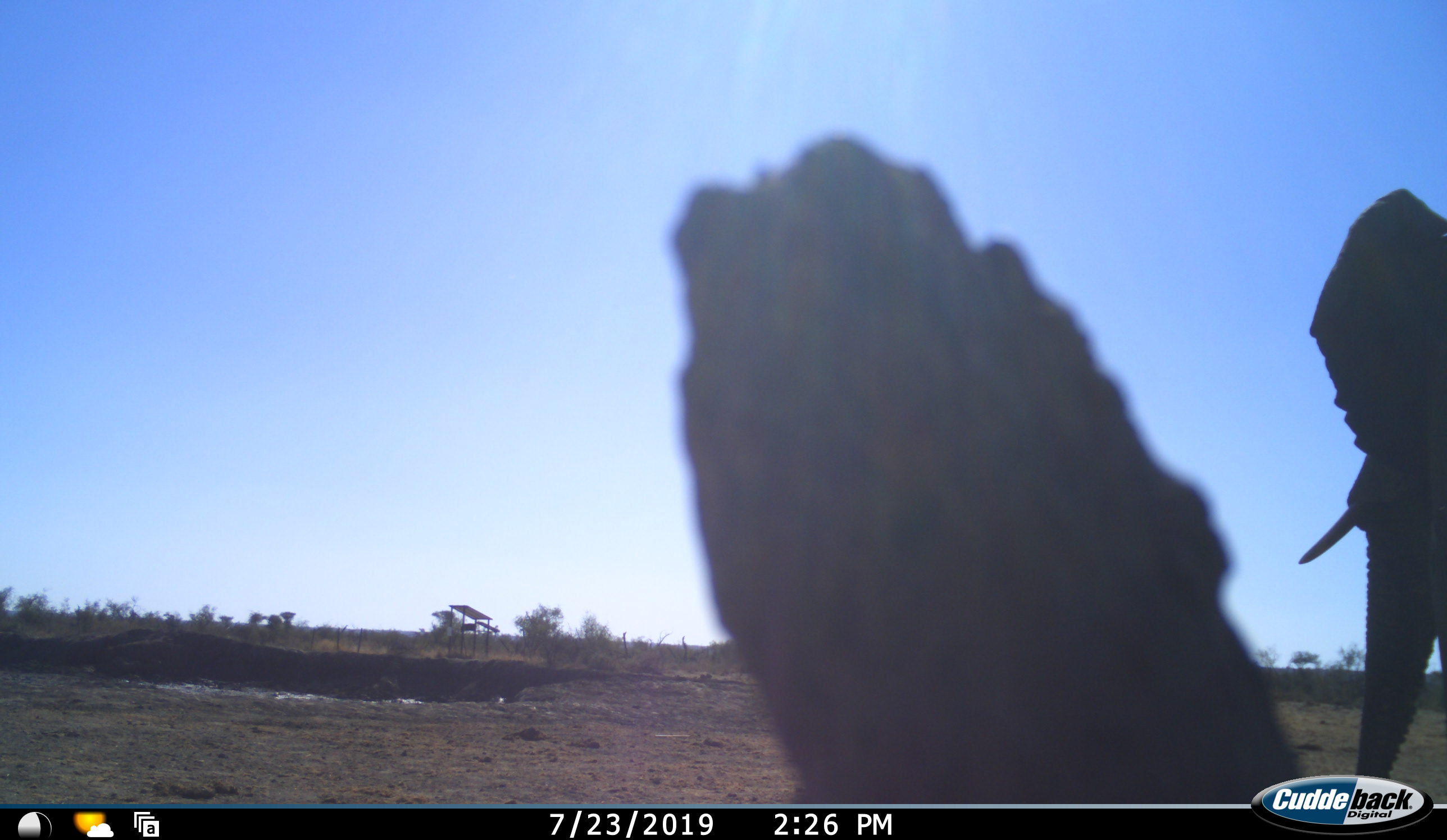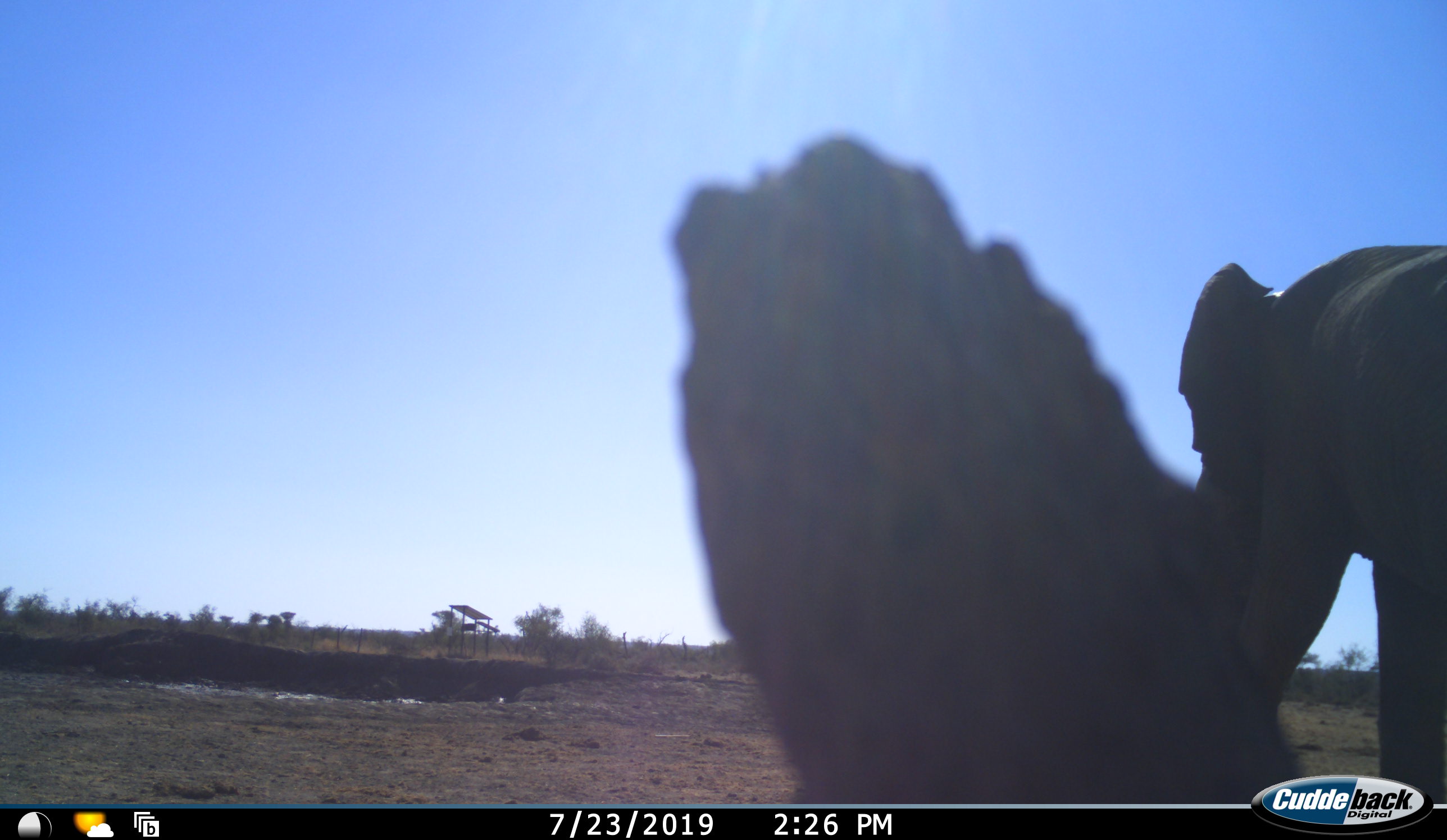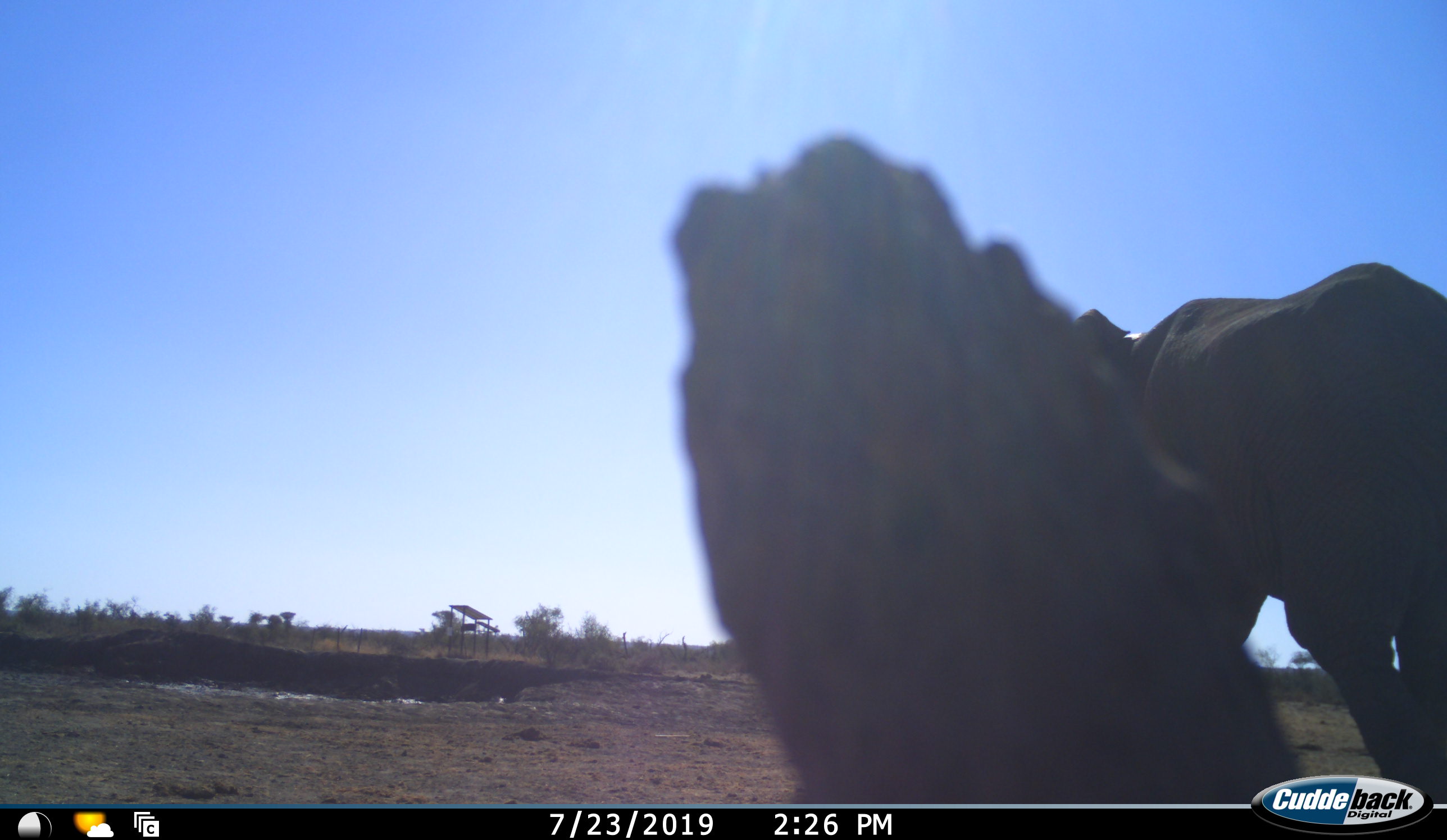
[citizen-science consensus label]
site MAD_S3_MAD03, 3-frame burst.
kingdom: Animalia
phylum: Chordata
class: Mammalia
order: Proboscidea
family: Elephantidae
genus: Loxodonta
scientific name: Loxodonta africana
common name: african bush elephant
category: elephant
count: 1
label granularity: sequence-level